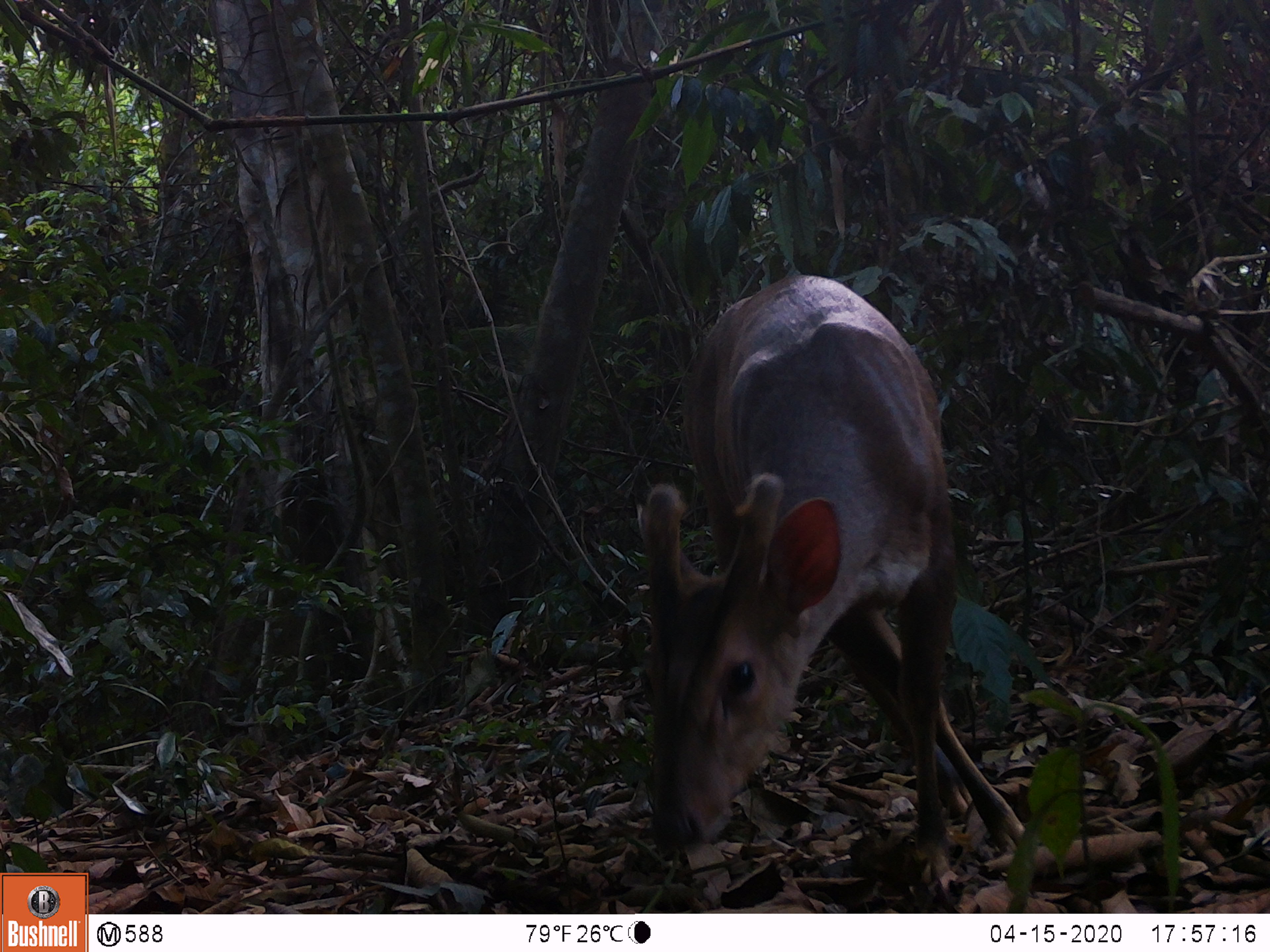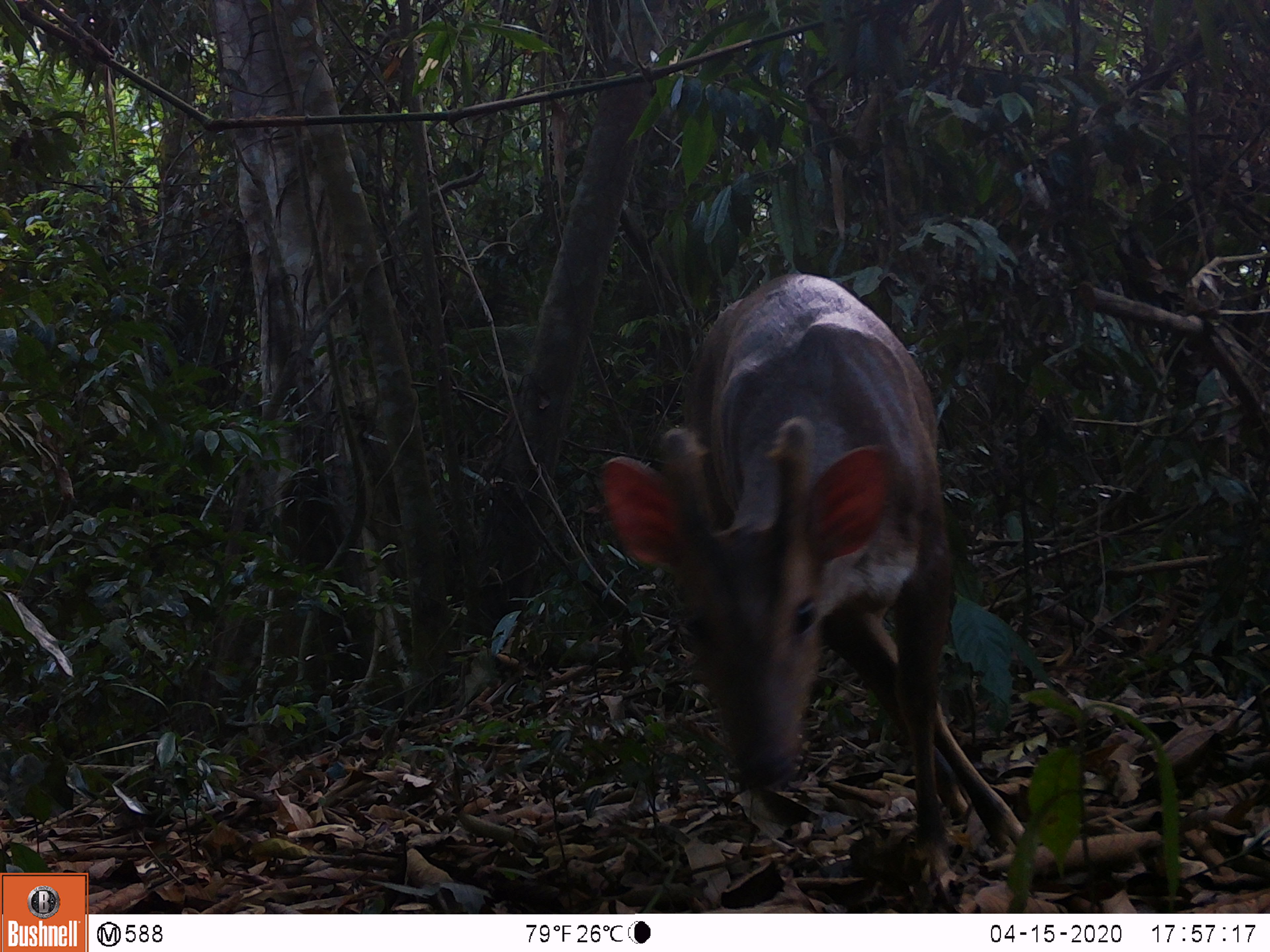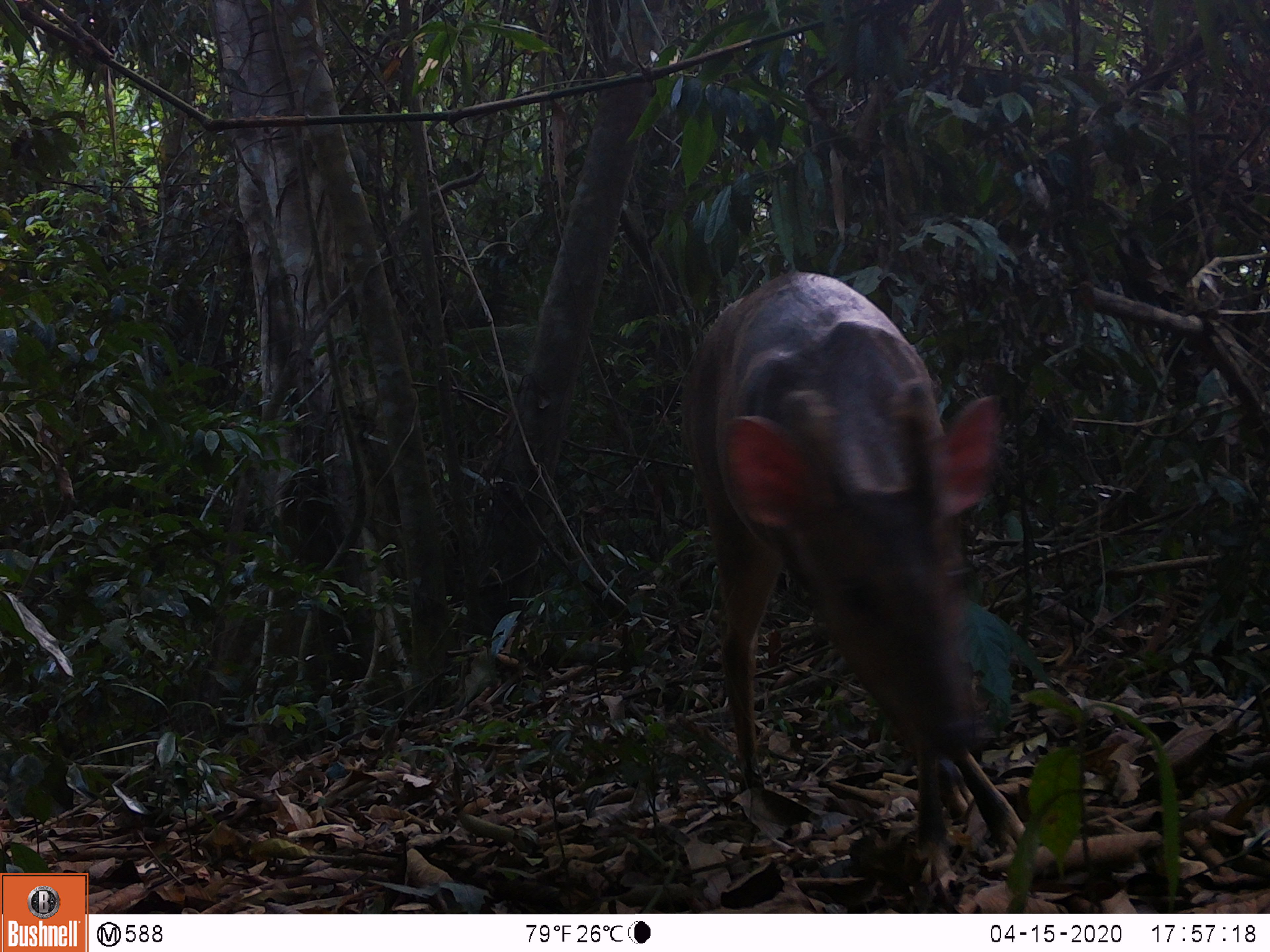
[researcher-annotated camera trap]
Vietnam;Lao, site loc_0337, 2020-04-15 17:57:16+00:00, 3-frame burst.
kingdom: Animalia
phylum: Chordata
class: Mammalia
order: Artiodactyla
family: Cervidae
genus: Muntiacus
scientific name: Muntiacus vuquangensis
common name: large-antlered muntjac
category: large antlered muntjac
Large antlered muntjac (large-antlered muntjac) (Muntiacus vuquangensis). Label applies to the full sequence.